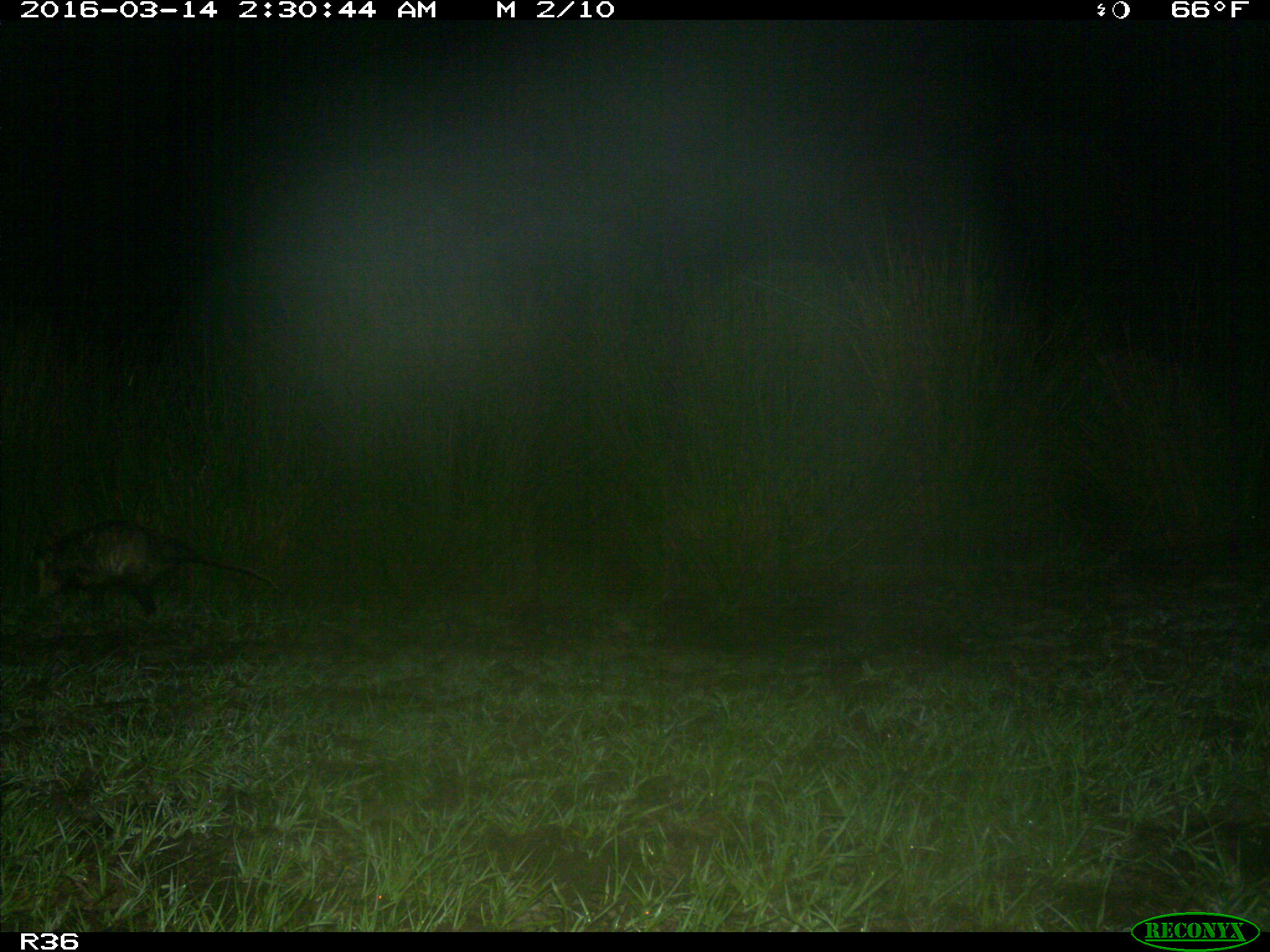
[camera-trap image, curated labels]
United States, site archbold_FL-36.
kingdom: Animalia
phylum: Chordata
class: Mammalia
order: Didelphimorphia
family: Didelphidae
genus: Didelphis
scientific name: Didelphis virginiana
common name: virginia opossum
Didelphis virginiana (virginia opossum).